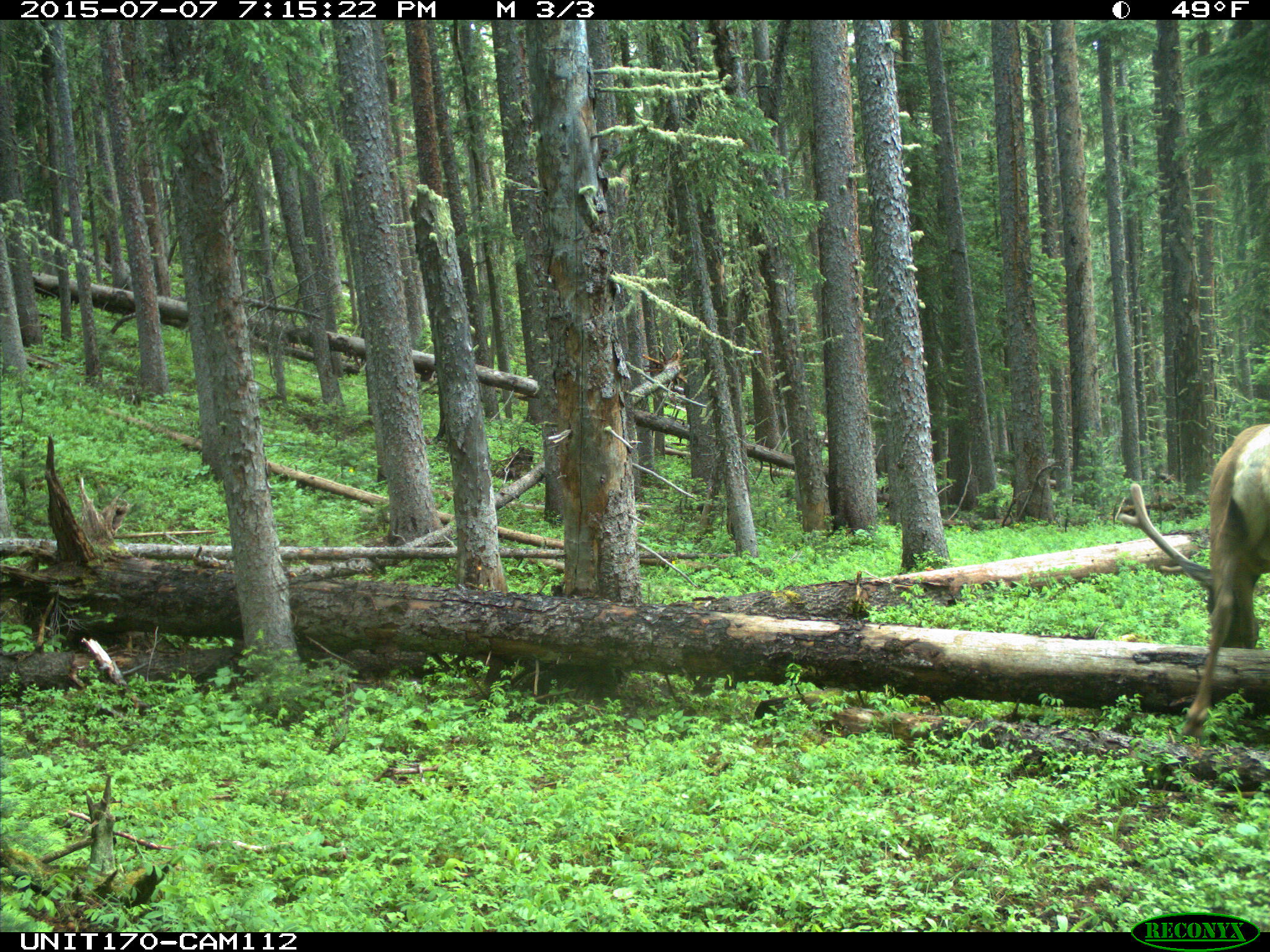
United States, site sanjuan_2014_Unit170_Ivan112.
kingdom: Animalia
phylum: Chordata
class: Mammalia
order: Artiodactyla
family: Cervidae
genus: Cervus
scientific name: Cervus elaphus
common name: red deer